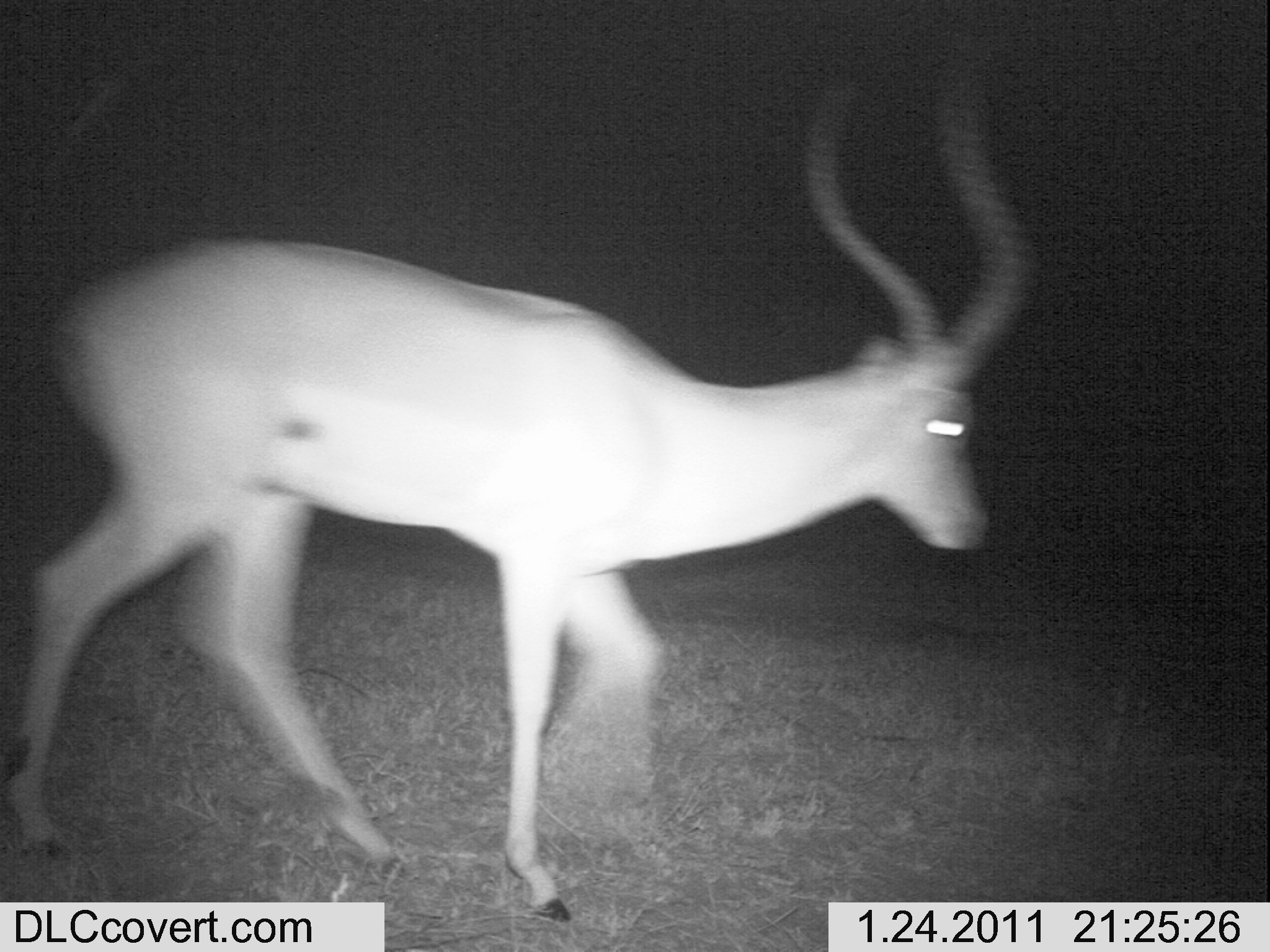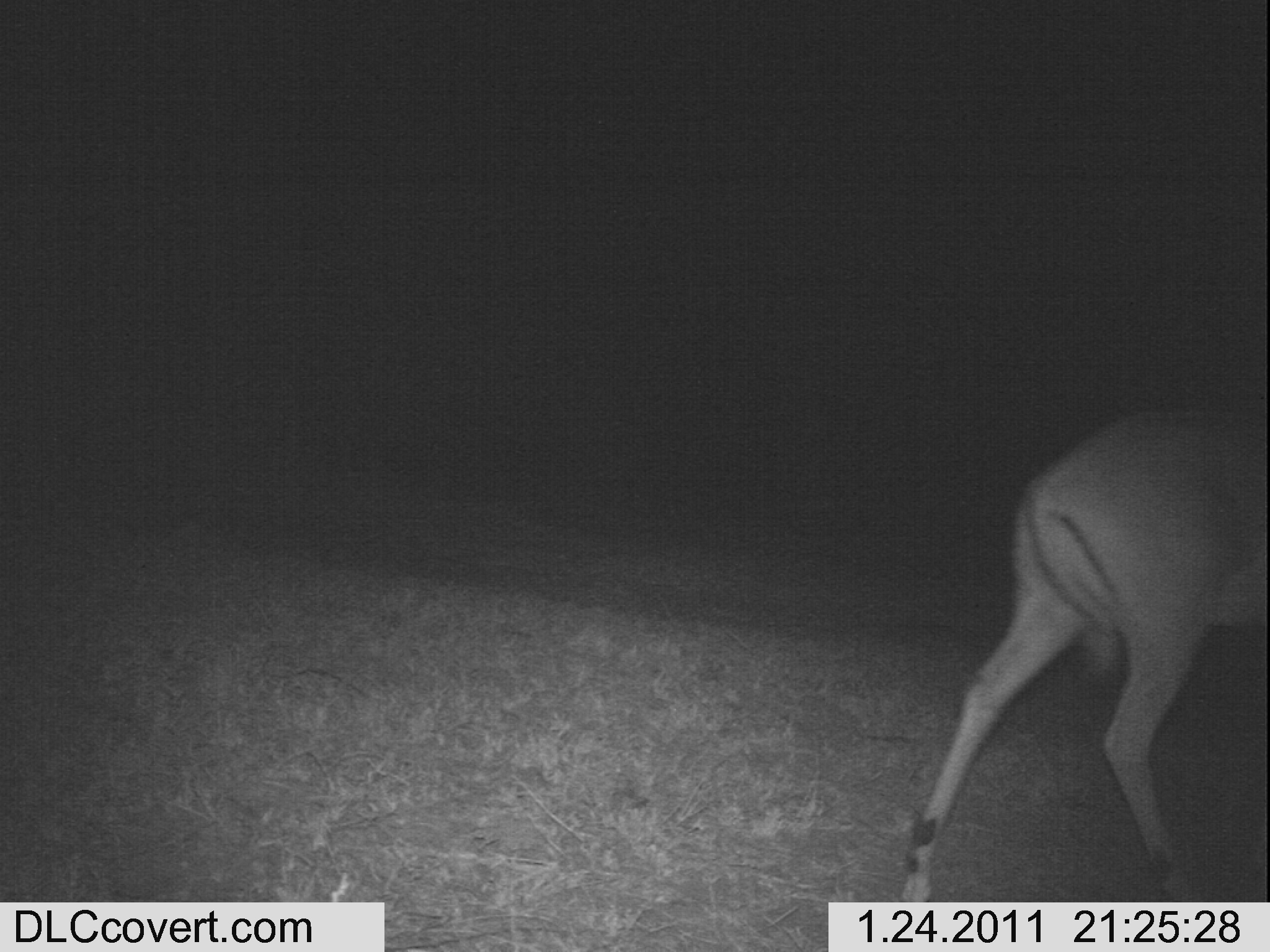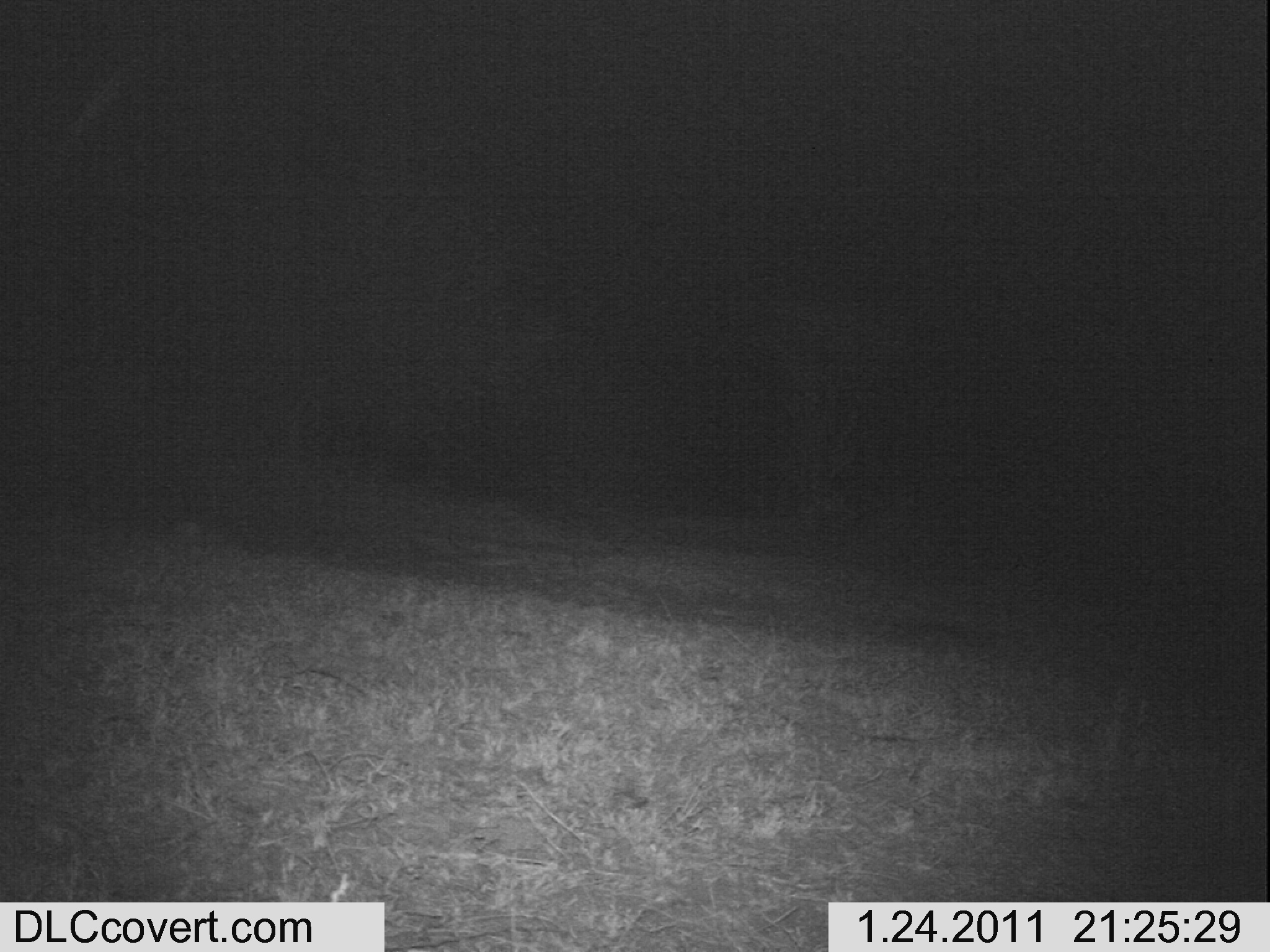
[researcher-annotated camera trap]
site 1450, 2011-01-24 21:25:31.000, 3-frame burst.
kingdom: Animalia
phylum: Chordata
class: Mammalia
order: Artiodactyla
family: Bovidae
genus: Aepyceros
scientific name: Aepyceros melampus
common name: impala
Aepyceros melampus (impala), count 1.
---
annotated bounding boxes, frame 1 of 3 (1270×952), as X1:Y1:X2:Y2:
aepyceros melampus: 0:79:1031:923